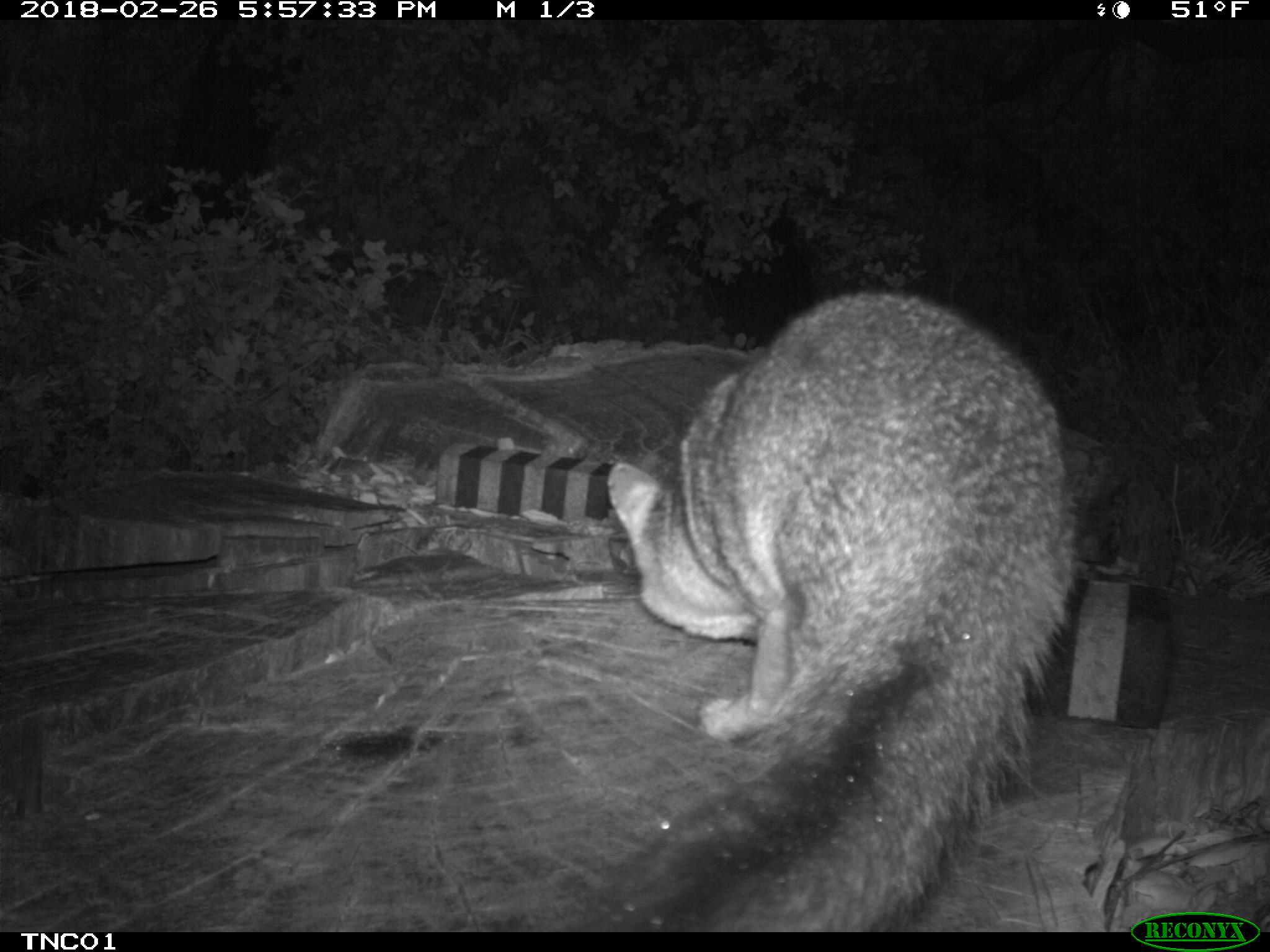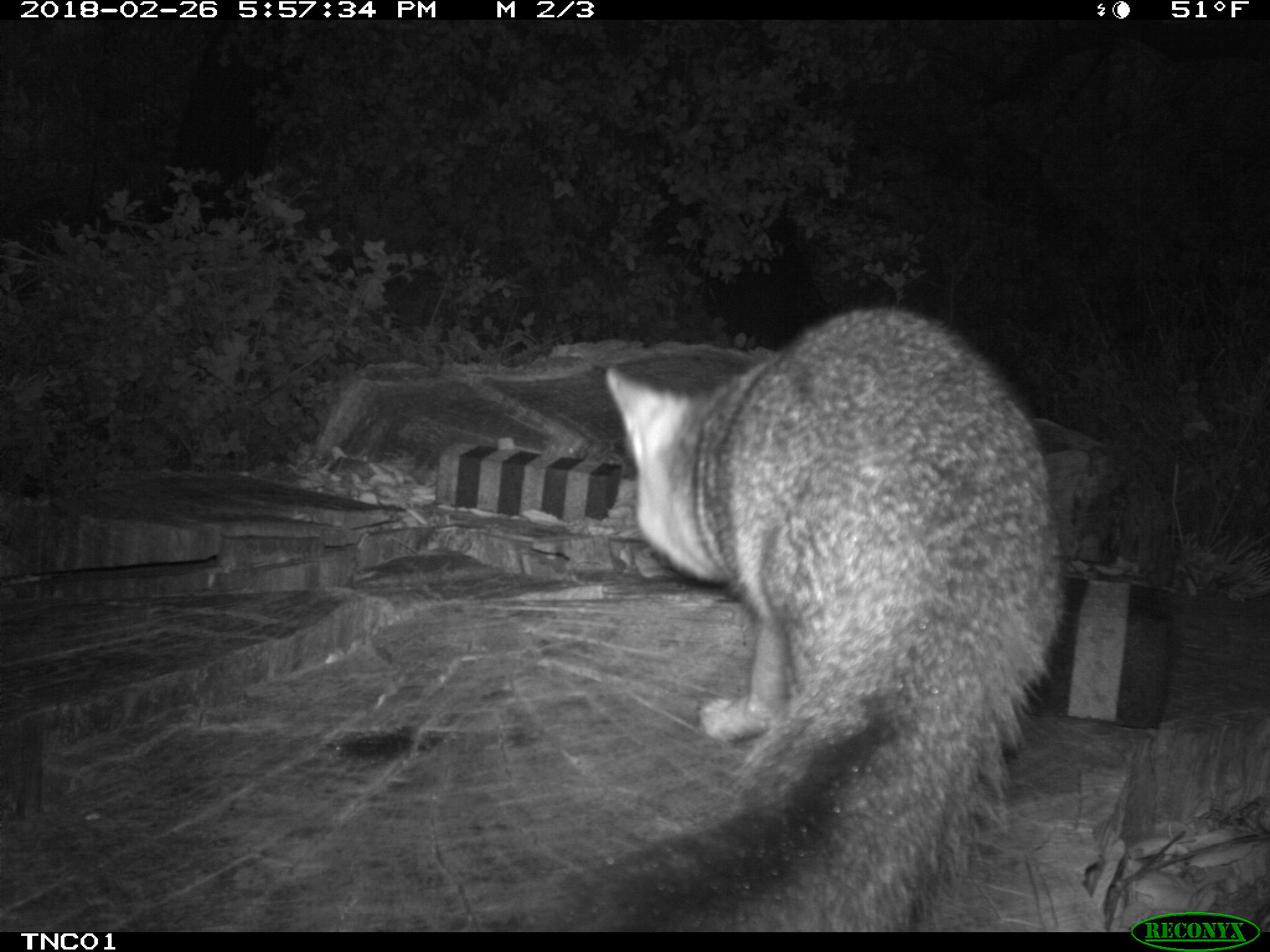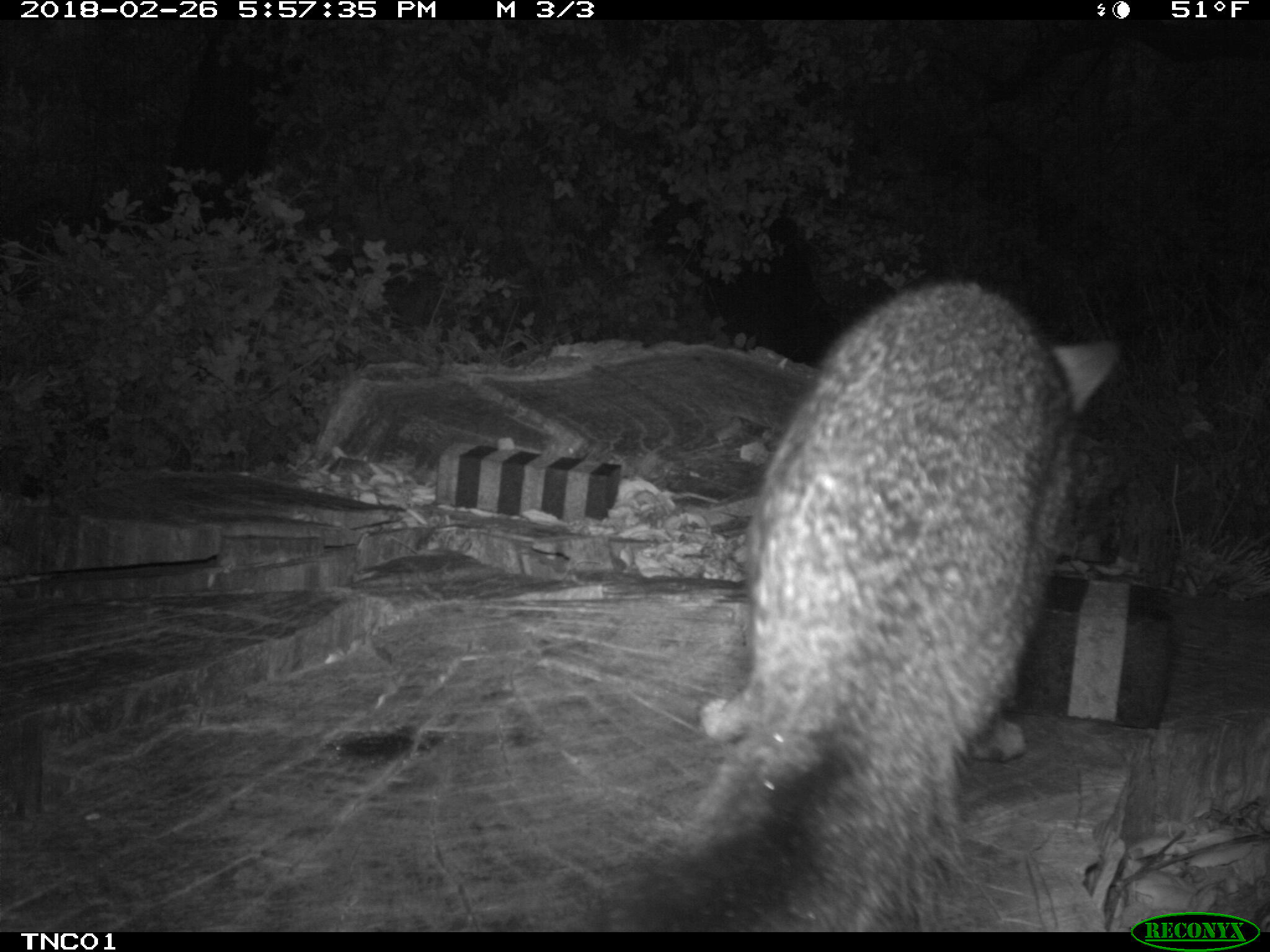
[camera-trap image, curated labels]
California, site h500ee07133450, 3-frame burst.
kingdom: Animalia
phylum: Chordata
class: Mammalia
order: Carnivora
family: Canidae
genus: Urocyon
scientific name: Urocyon littoralis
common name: island fox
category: fox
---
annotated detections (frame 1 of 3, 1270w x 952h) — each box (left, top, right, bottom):
fox: (604, 291, 1076, 932)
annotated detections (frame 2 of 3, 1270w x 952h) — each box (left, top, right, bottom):
fox: (505, 305, 1064, 931)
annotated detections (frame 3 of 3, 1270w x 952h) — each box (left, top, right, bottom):
fox: (613, 278, 1122, 932)